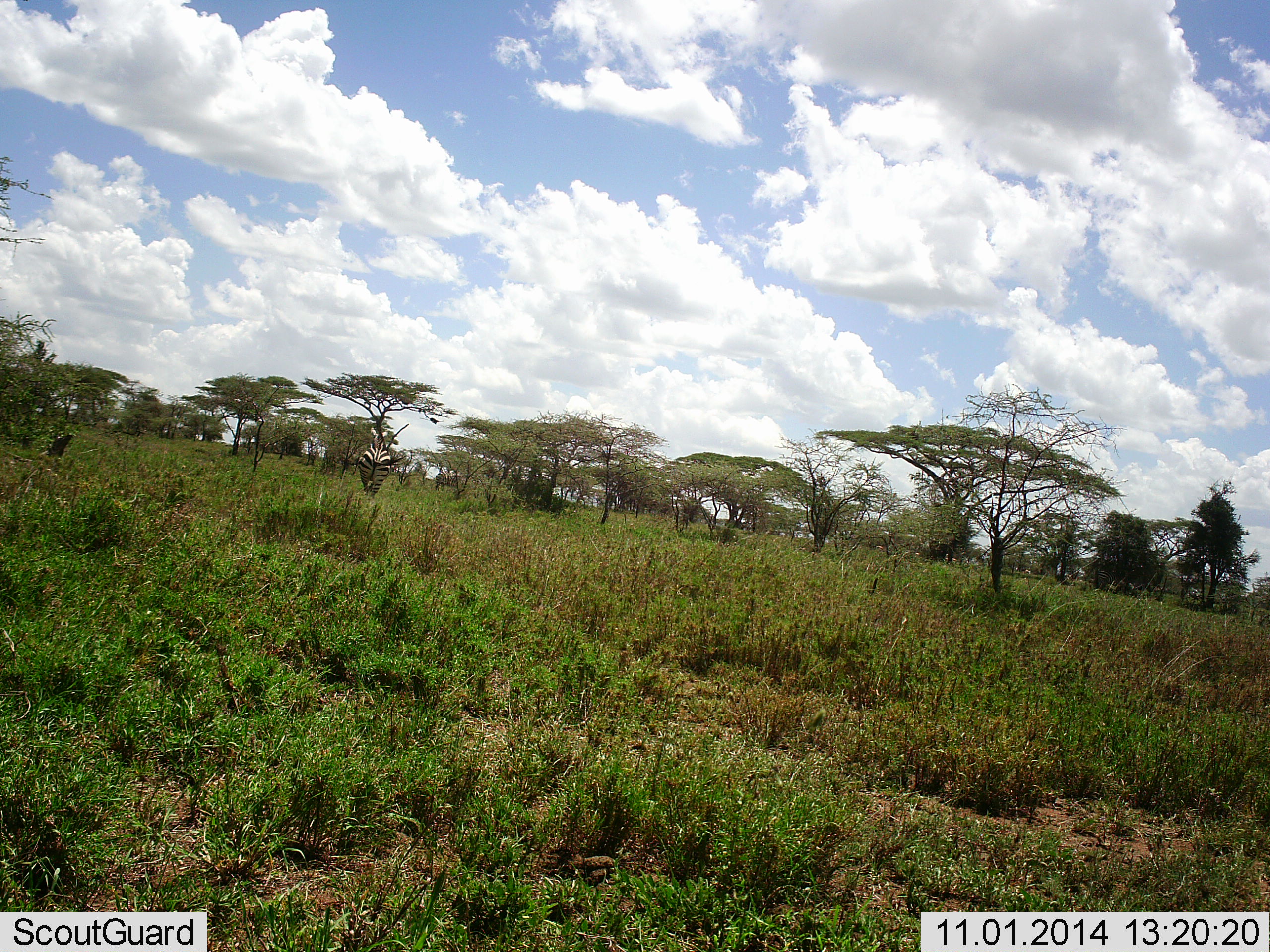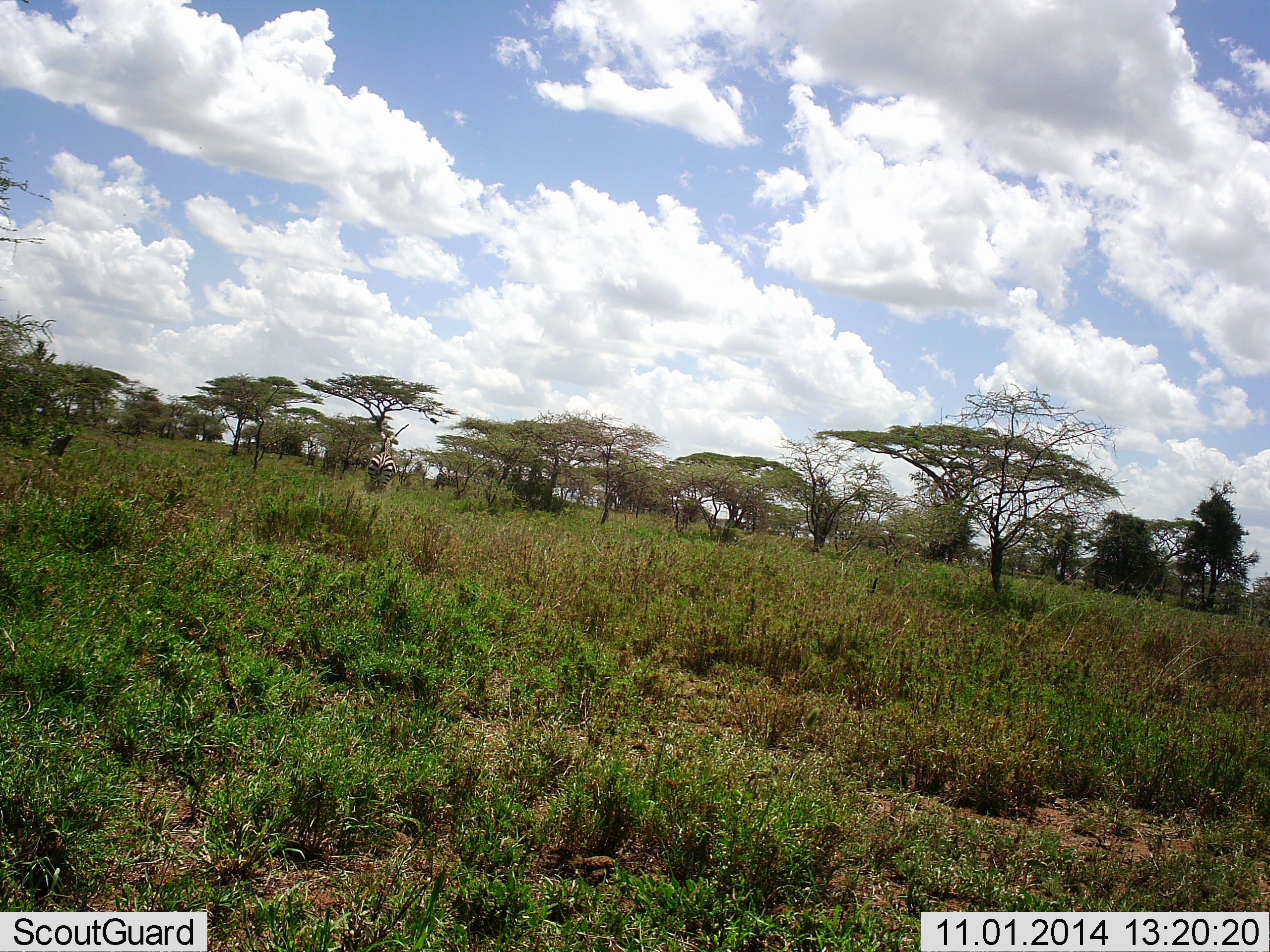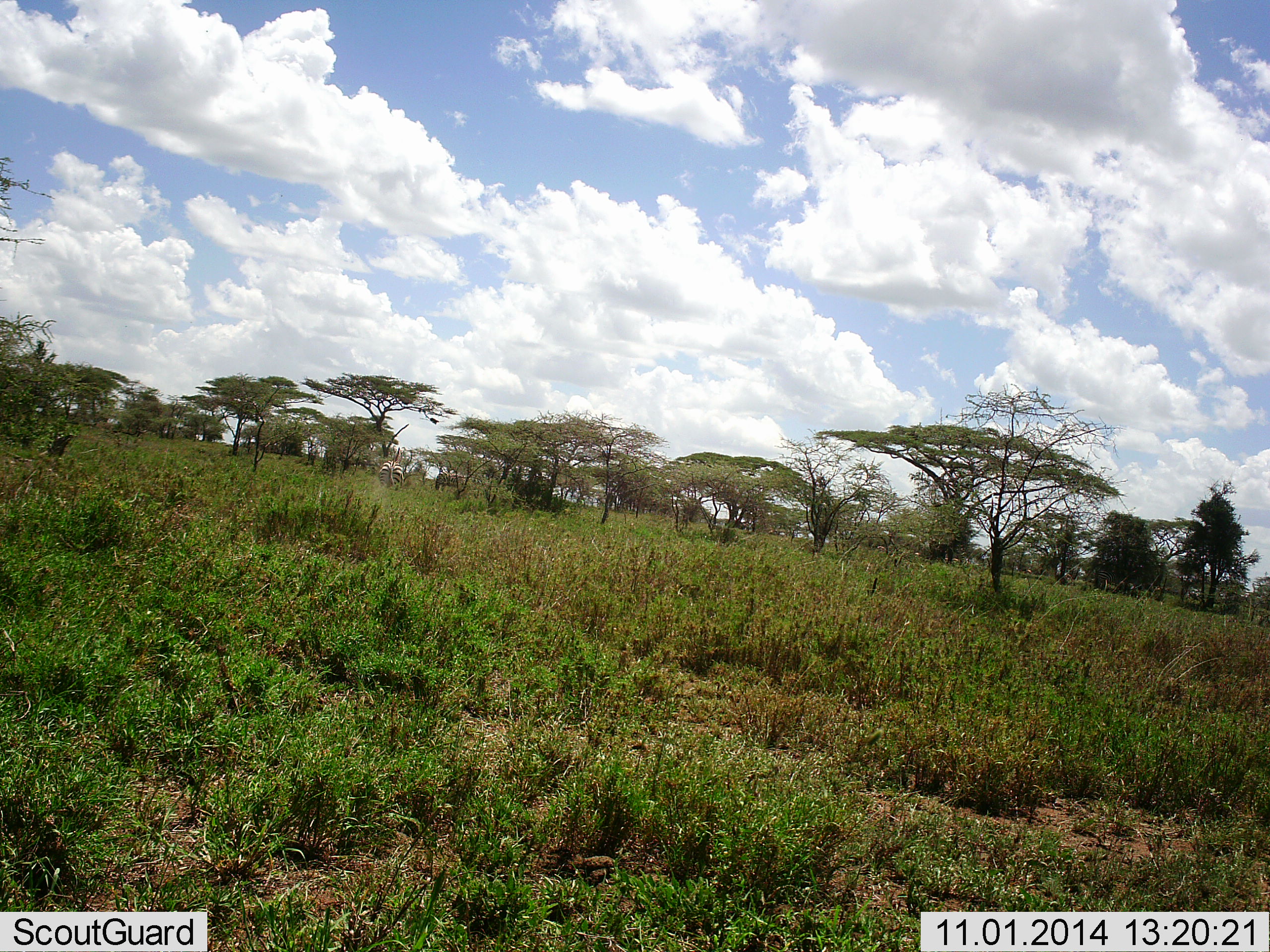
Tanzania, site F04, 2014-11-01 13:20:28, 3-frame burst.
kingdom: Animalia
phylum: Chordata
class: Mammalia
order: Perissodactyla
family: Equidae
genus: Equus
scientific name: Equus quagga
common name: plains zebra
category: zebra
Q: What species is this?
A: Zebra (plains zebra) (Equus quagga).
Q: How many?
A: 1.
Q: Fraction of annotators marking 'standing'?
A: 20%.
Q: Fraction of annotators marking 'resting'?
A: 0%.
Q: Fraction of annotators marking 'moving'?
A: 100%.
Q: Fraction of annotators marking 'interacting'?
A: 0%.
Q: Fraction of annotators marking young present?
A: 0%.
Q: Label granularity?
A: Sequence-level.